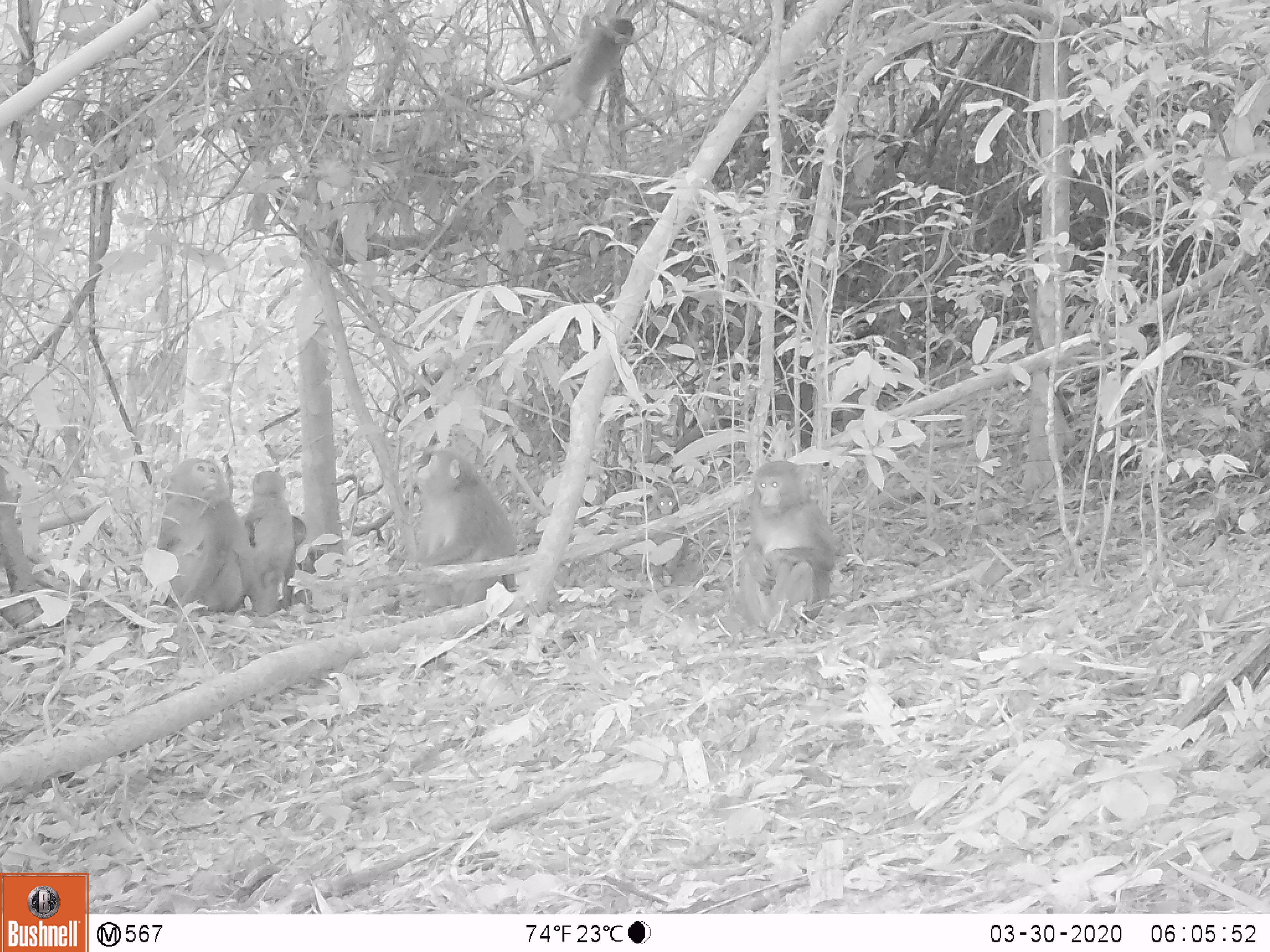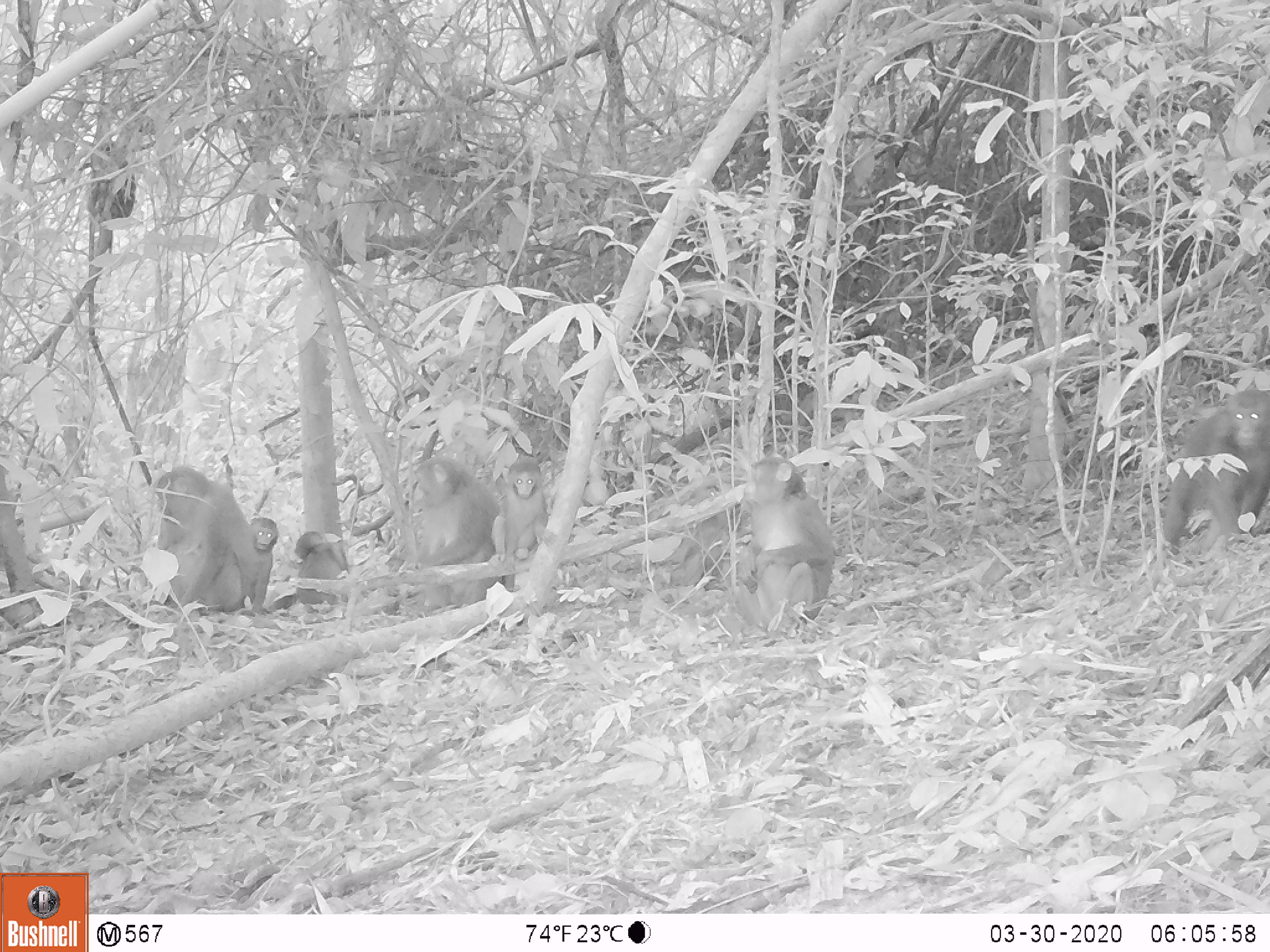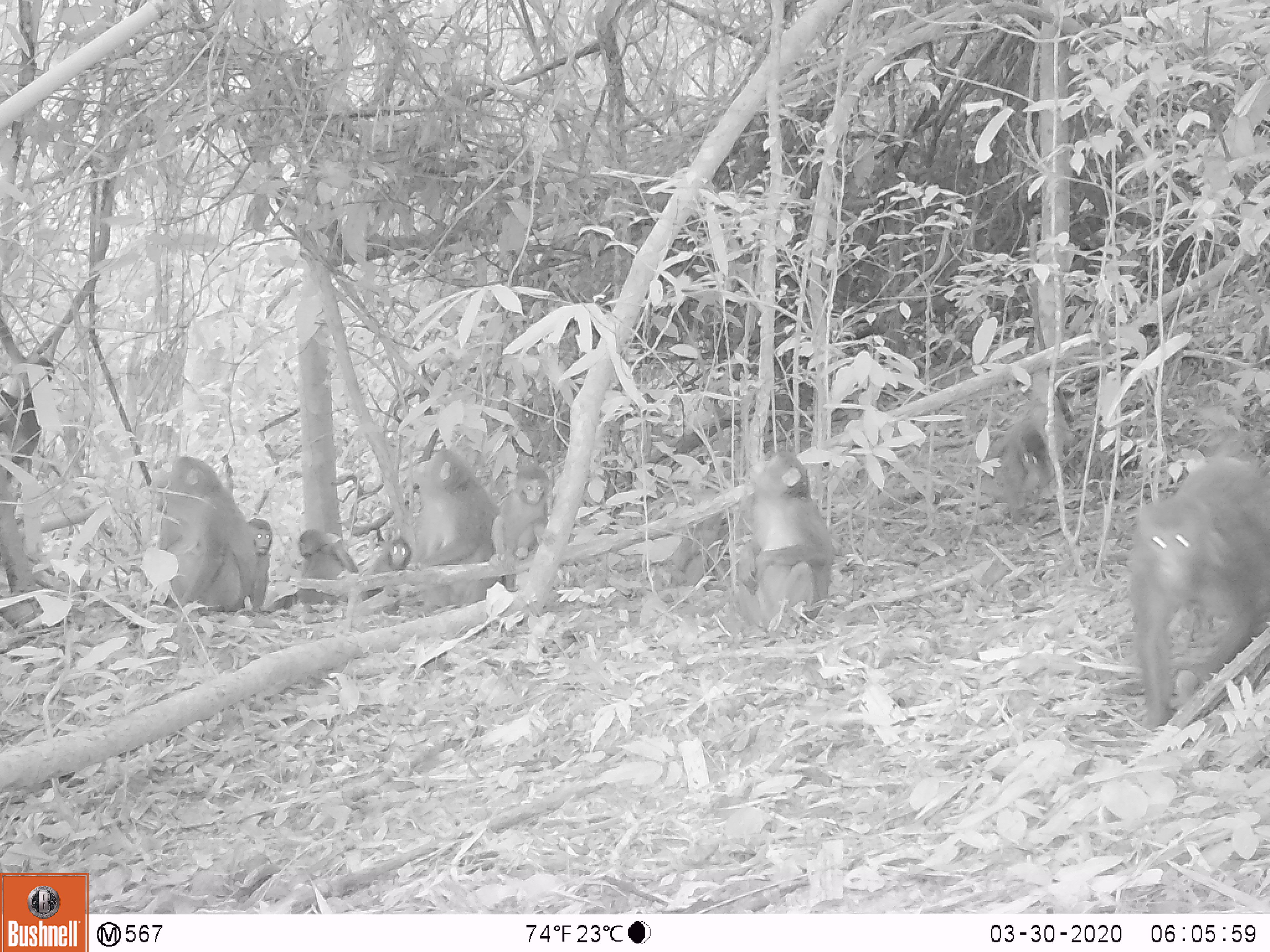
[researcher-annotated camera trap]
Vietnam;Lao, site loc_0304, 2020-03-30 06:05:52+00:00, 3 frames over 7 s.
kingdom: Animalia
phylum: Chordata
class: Mammalia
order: Primates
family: Cercopithecidae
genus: Macaca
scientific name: Macaca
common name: macaques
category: assam or rhesus macaque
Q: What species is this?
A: Assam or rhesus macaque (macaques) (Macaca).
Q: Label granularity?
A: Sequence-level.